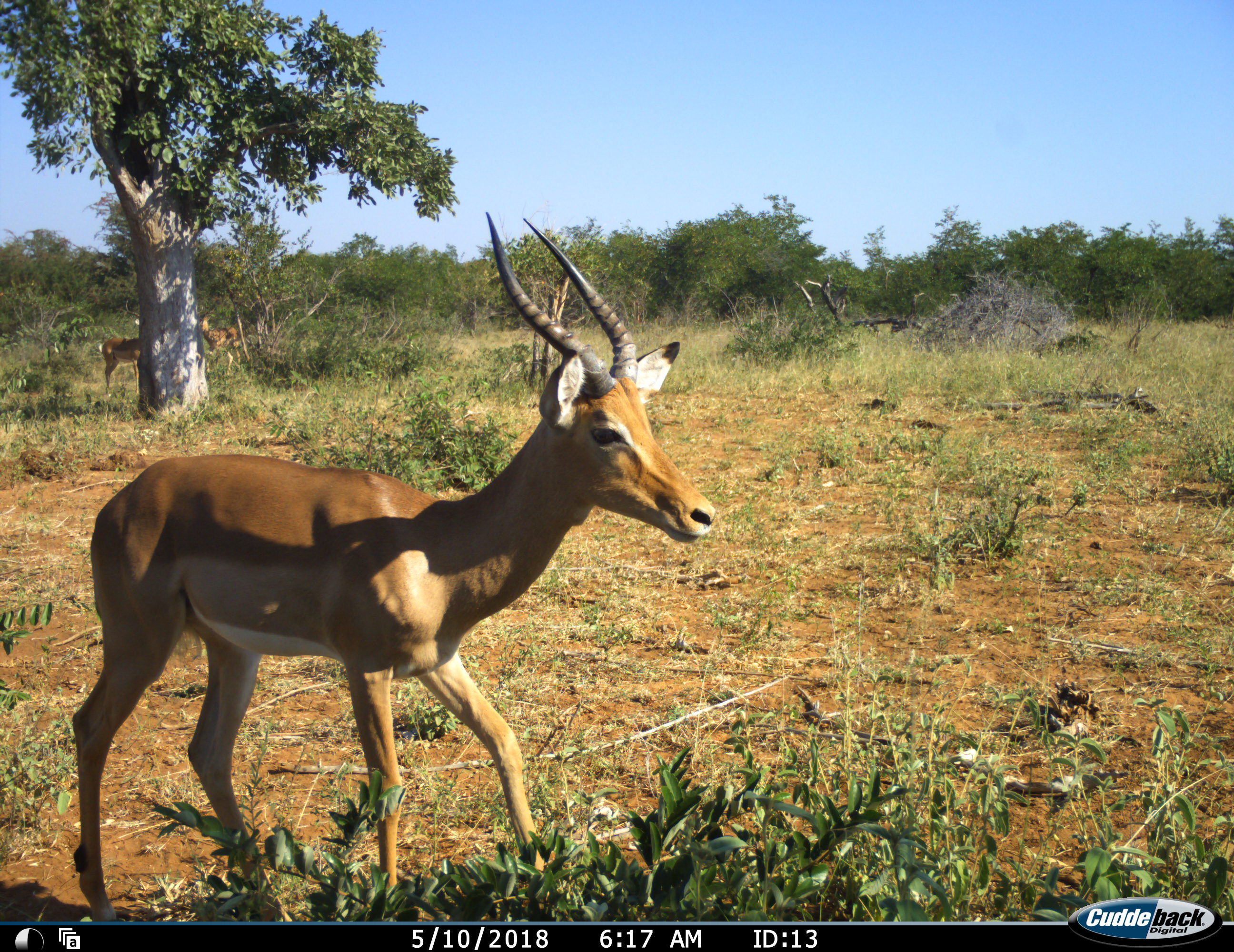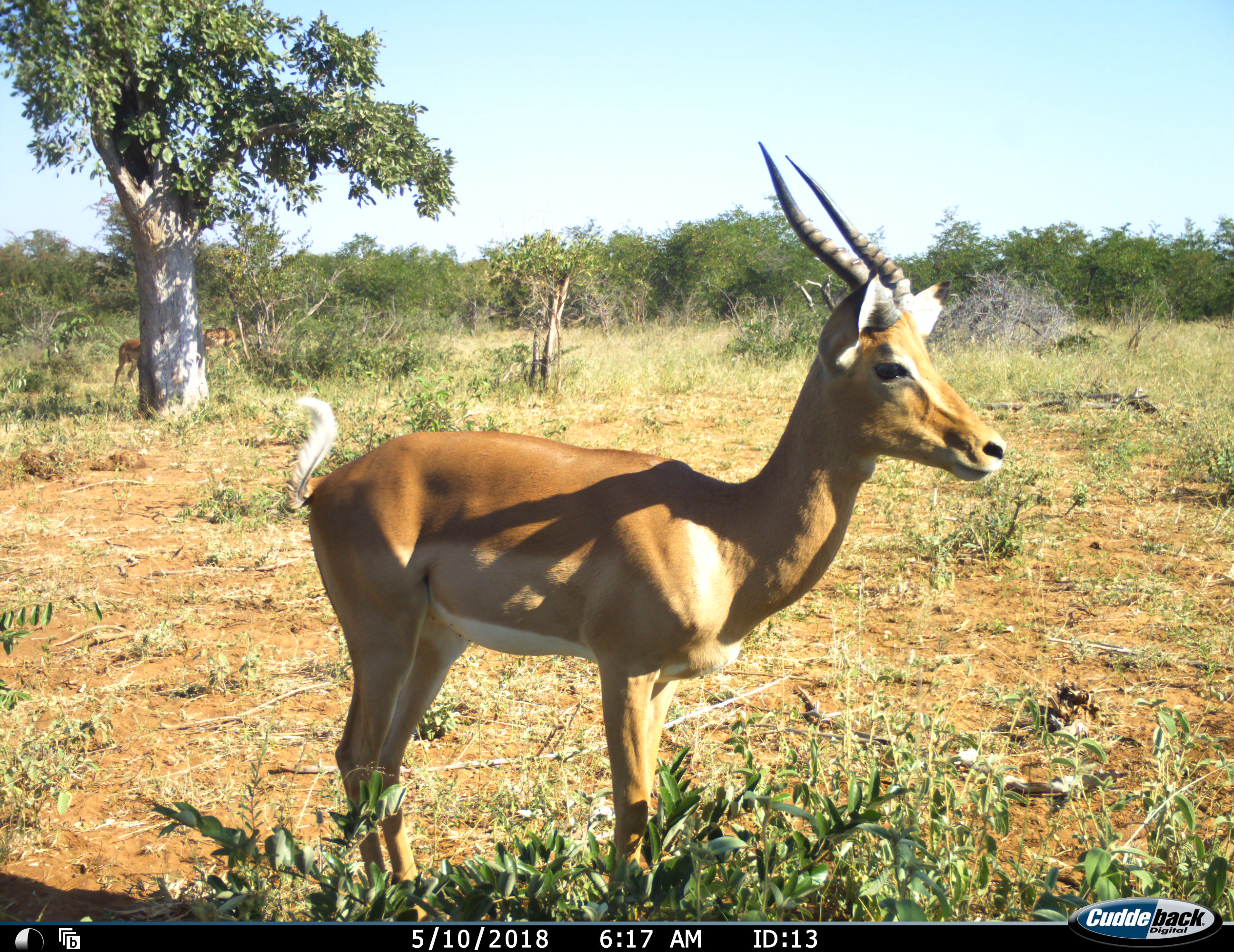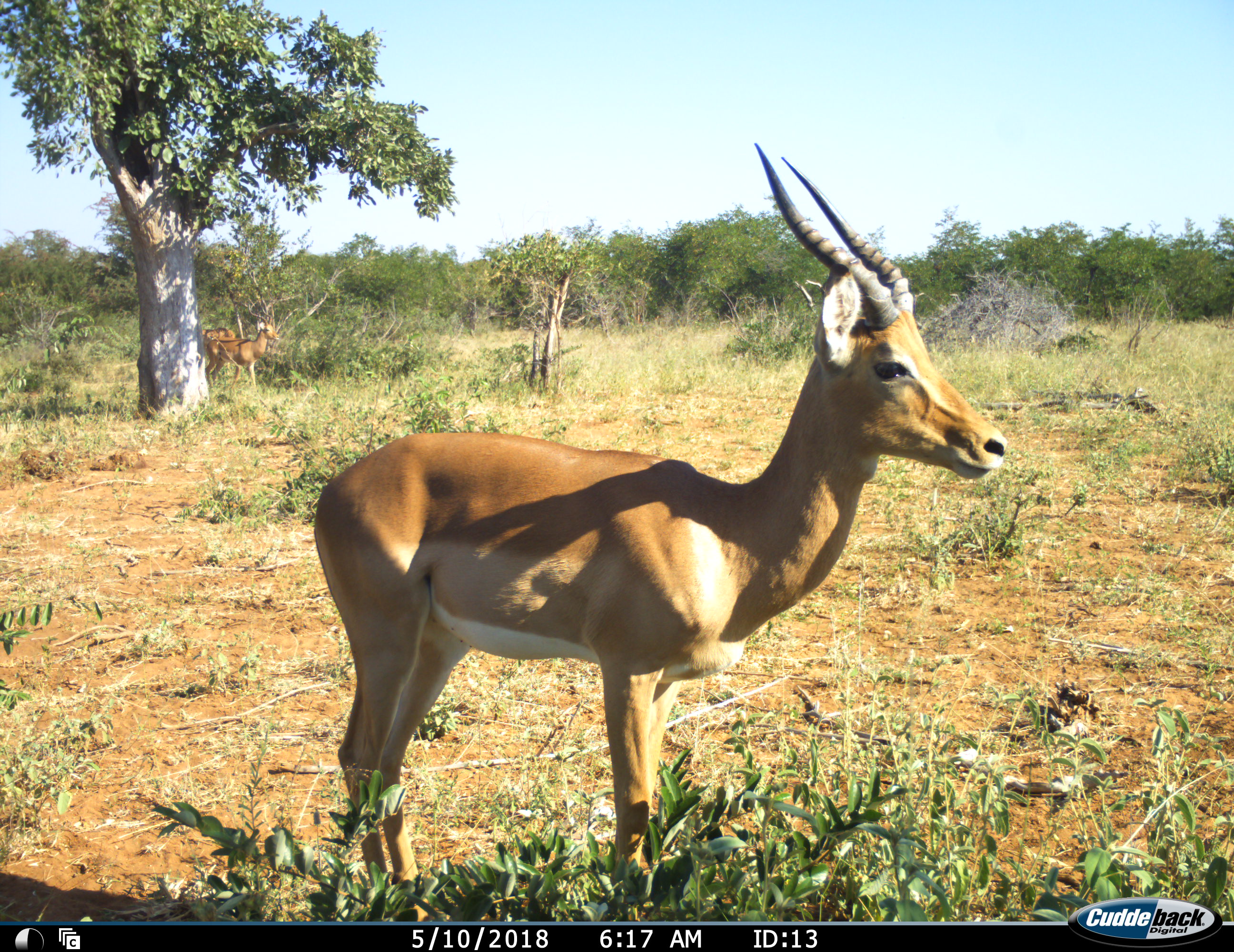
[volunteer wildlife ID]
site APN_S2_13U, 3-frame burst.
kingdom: Animalia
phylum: Chordata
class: Mammalia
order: Artiodactyla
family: Bovidae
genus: Aepyceros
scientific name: Aepyceros melampus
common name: impala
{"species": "impala (Aepyceros melampus)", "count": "3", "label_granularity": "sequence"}